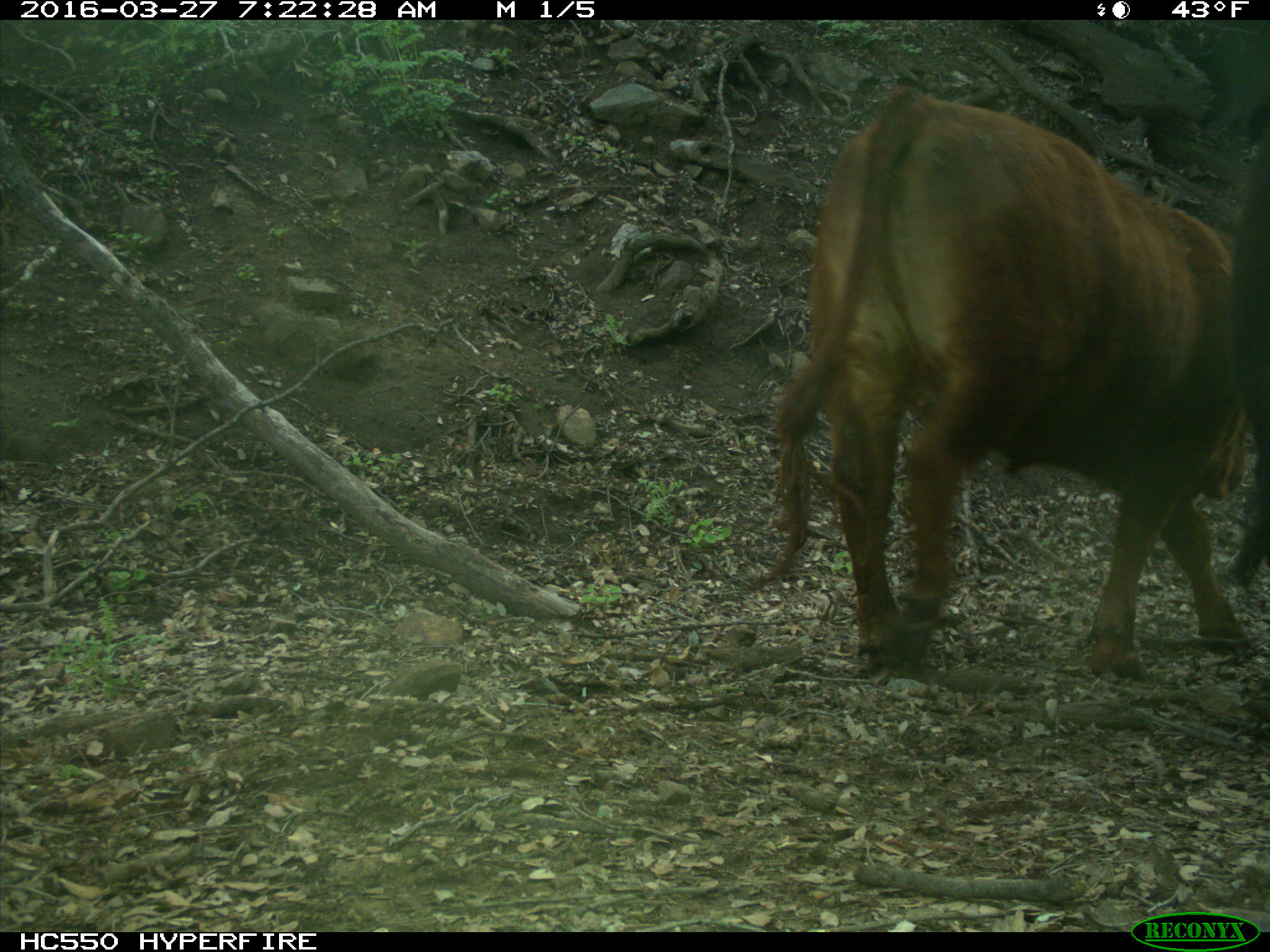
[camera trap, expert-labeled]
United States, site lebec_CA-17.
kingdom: Animalia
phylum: Chordata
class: Mammalia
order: Artiodactyla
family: Bovidae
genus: Bos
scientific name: Bos taurus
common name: domestic cow